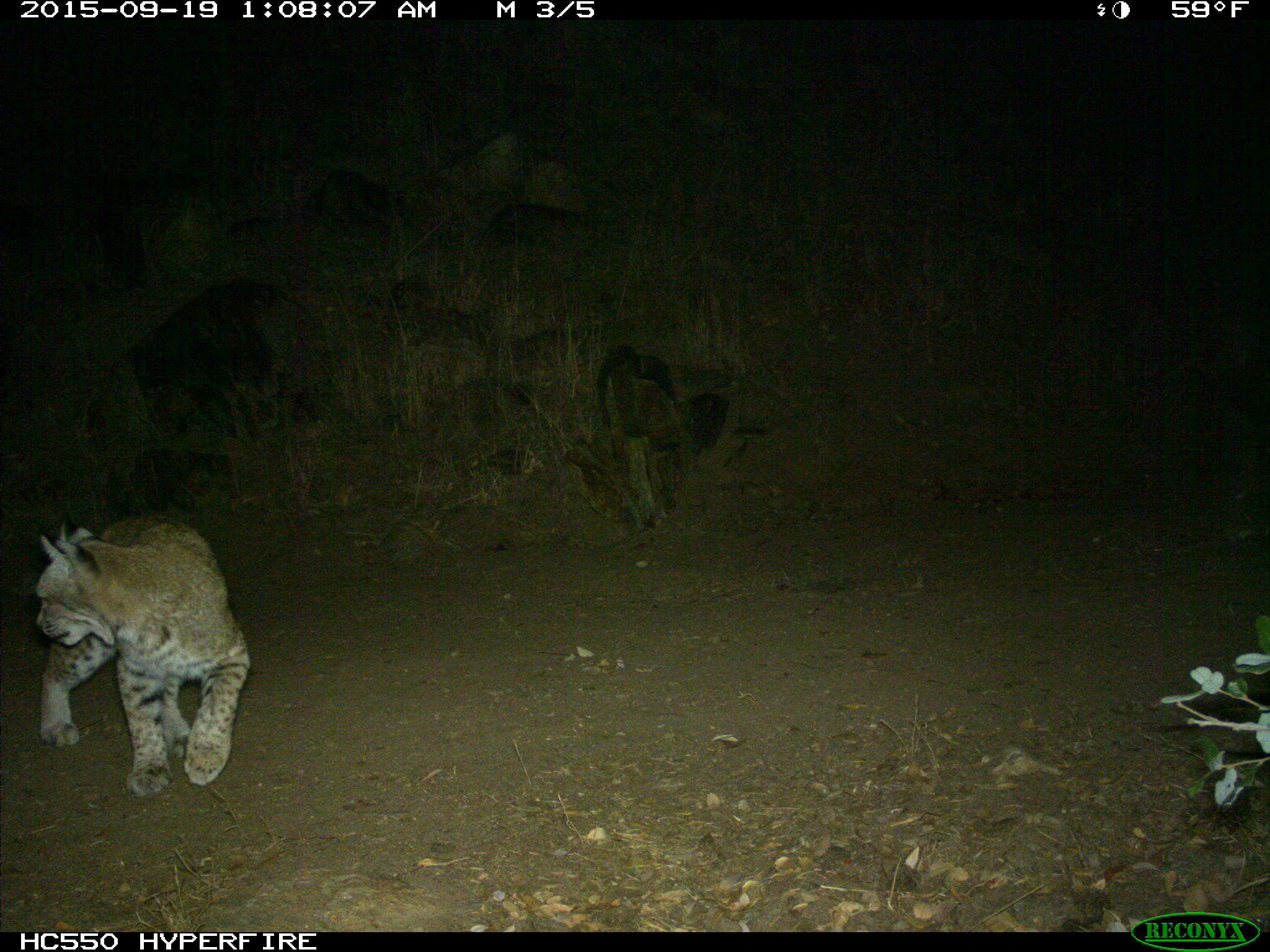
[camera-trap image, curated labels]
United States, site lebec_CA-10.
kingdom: Animalia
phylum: Chordata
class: Mammalia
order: Carnivora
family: Felidae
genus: Lynx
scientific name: Lynx rufus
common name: bobcat